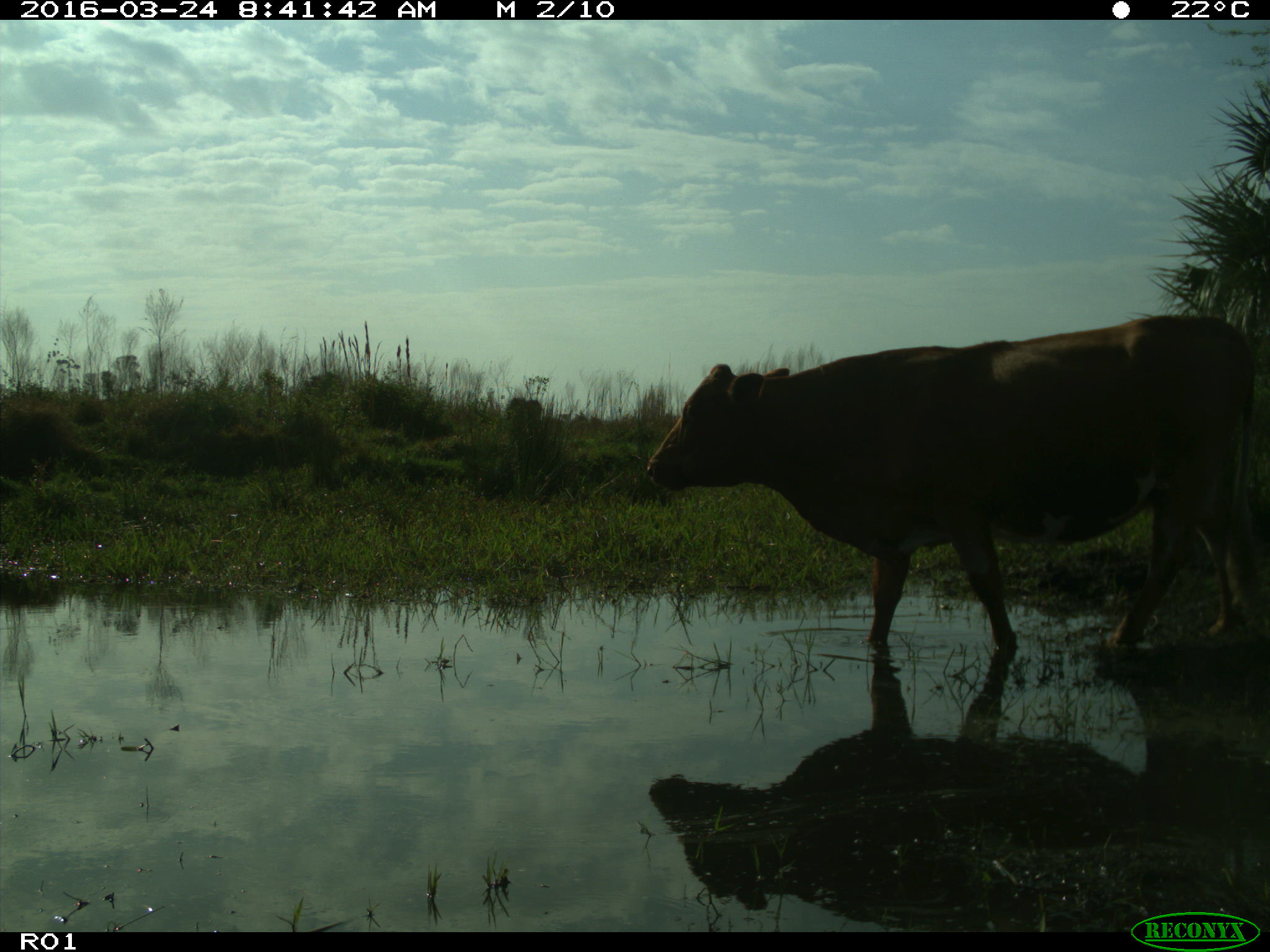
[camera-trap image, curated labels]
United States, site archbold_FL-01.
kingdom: Animalia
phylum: Chordata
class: Mammalia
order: Artiodactyla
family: Bovidae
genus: Bos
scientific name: Bos taurus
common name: domestic cow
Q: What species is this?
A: Bos taurus (domestic cow).